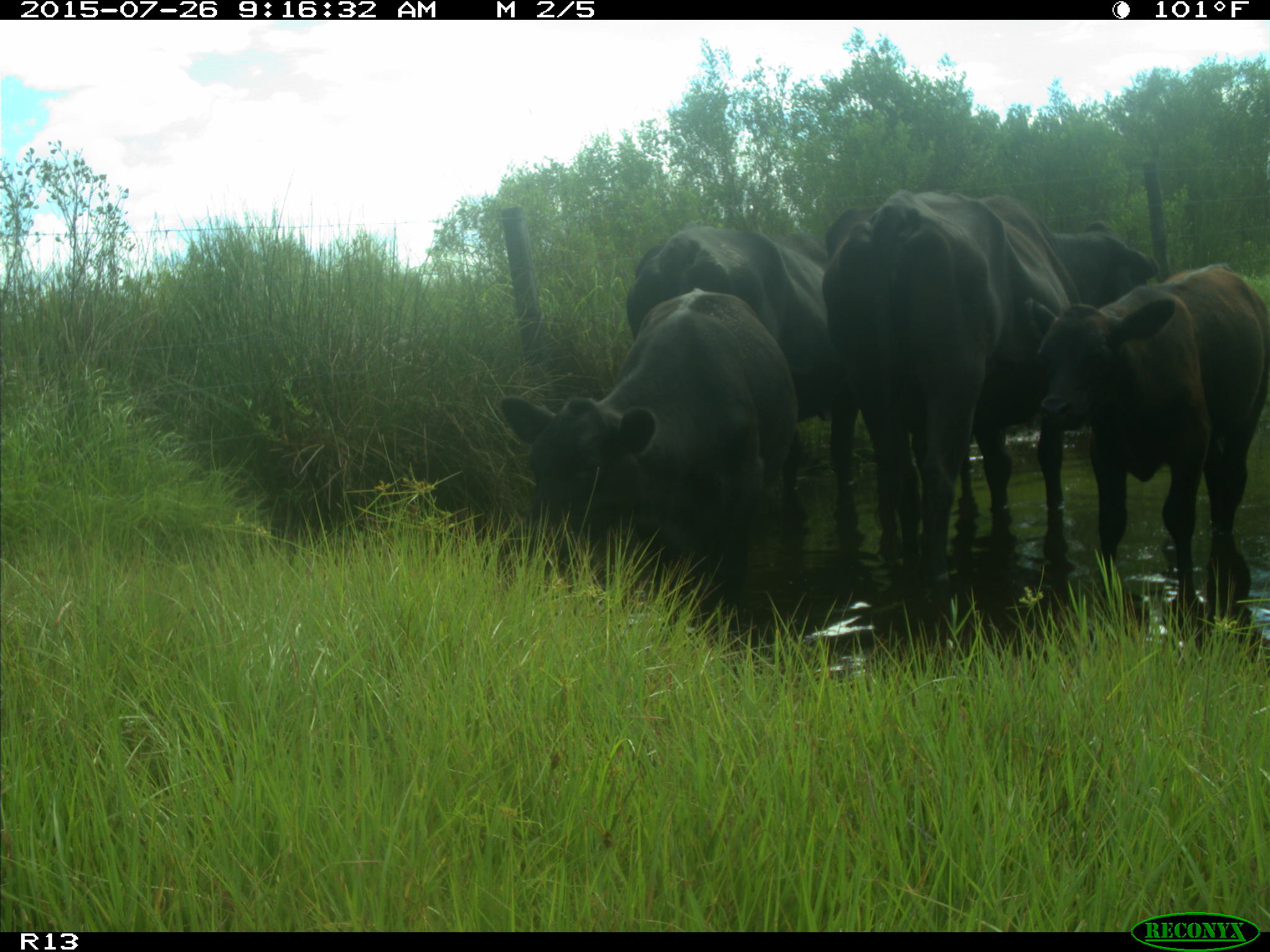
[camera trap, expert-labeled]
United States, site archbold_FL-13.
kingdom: Animalia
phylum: Chordata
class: Mammalia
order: Artiodactyla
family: Bovidae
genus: Bos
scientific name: Bos taurus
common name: domestic cow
Bos taurus (domestic cow).